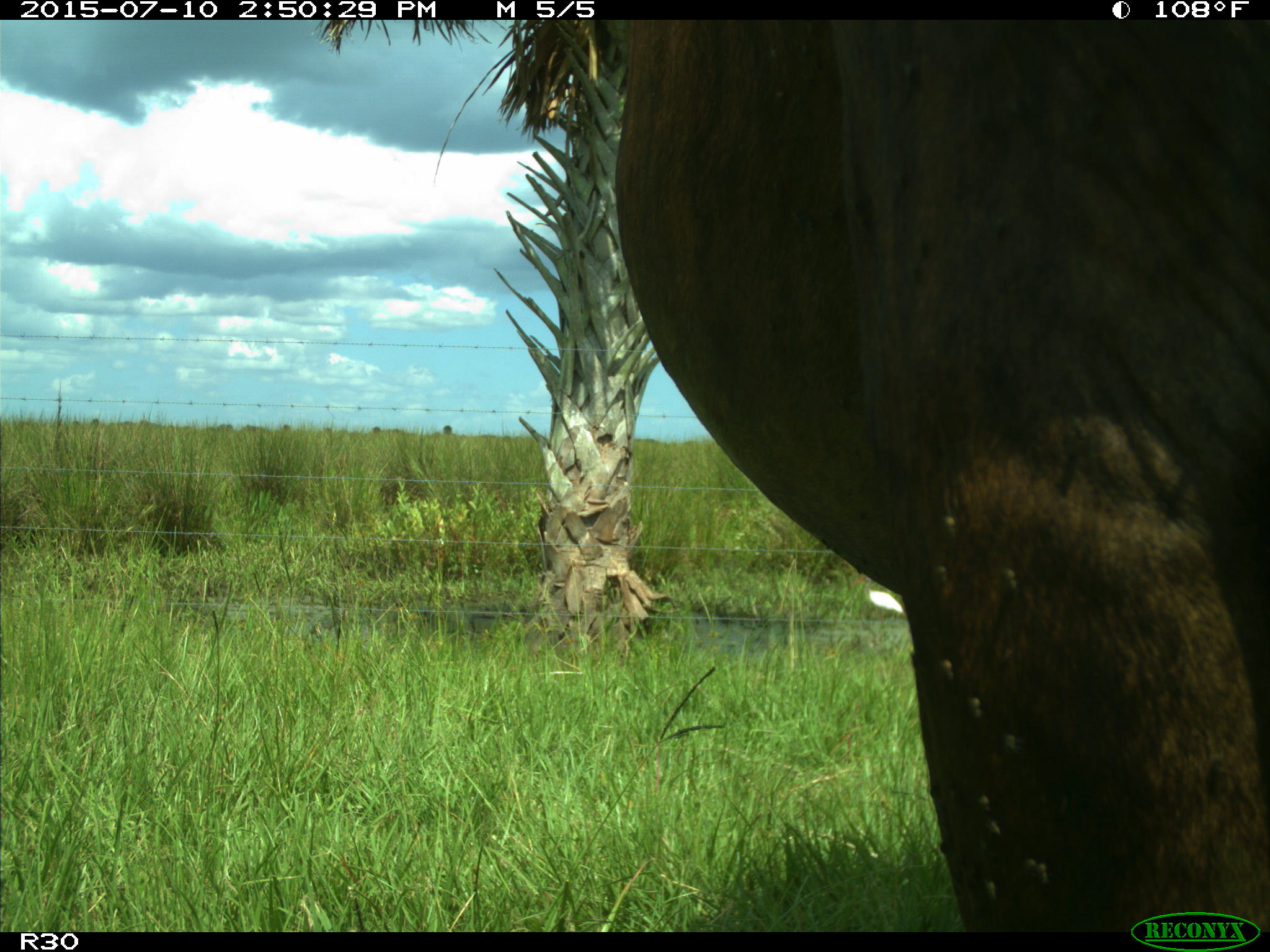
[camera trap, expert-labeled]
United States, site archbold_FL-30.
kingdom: Animalia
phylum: Chordata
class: Mammalia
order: Artiodactyla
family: Bovidae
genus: Bos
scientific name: Bos taurus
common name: domestic cow